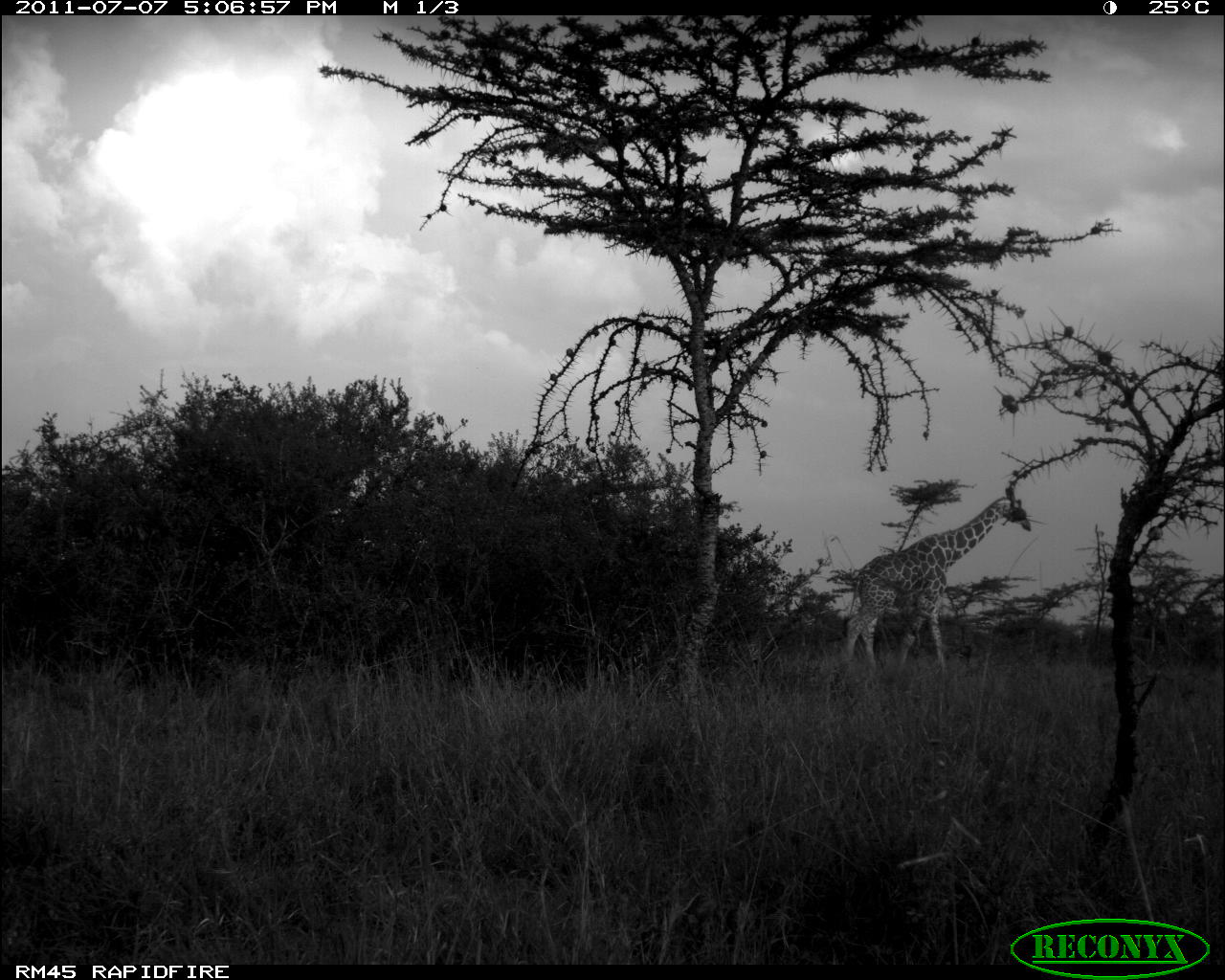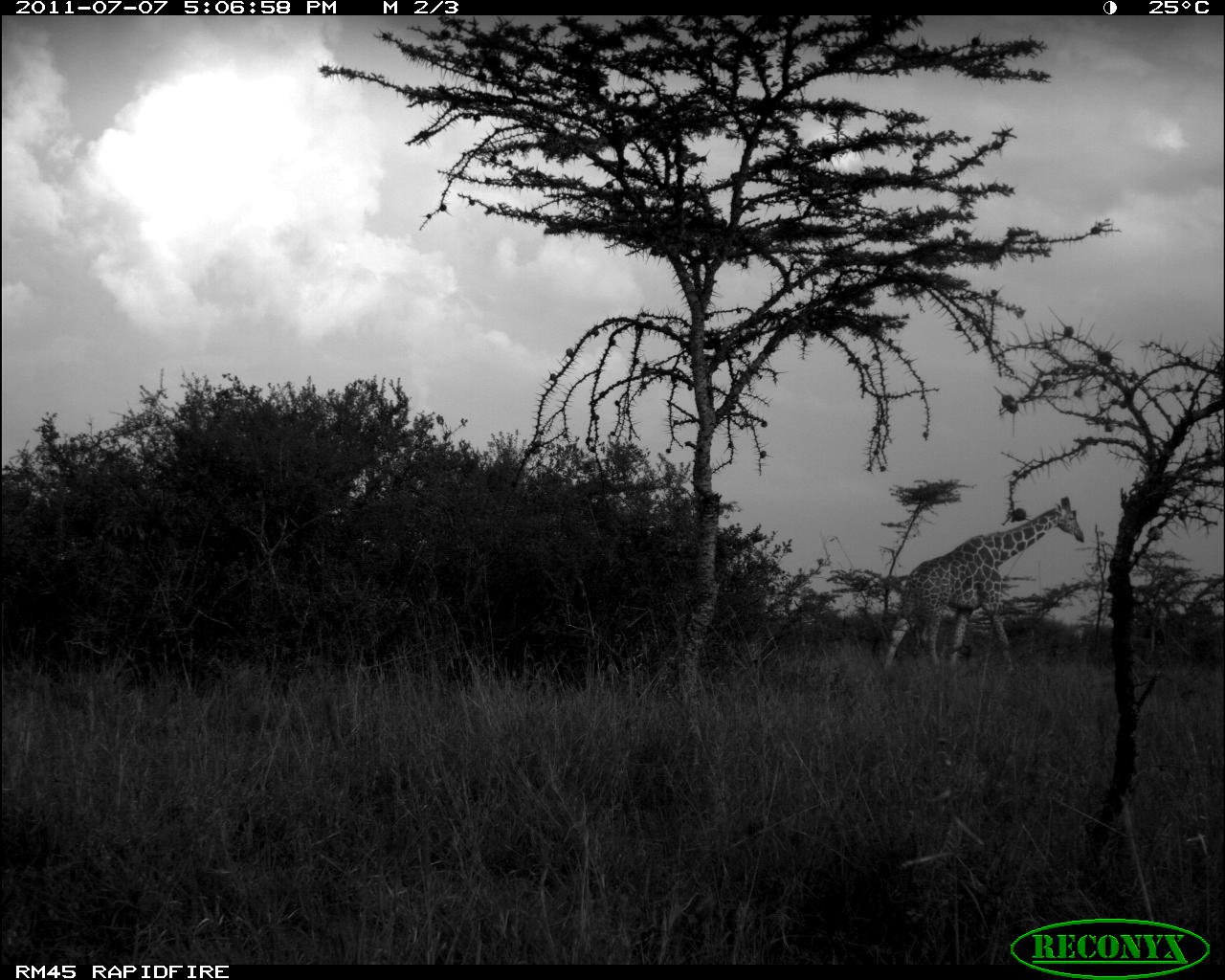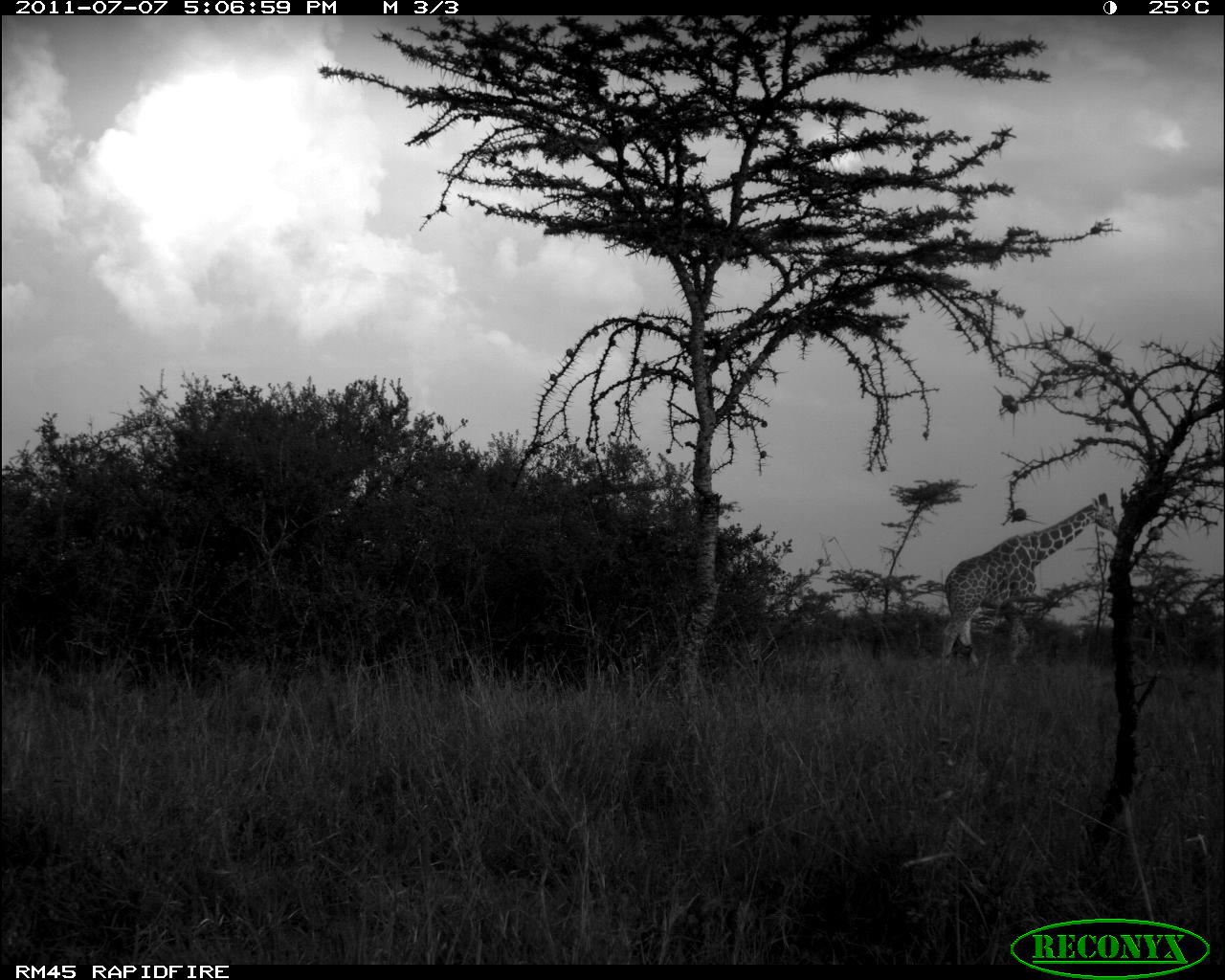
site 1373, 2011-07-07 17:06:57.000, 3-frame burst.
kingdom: Animalia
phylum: Chordata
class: Mammalia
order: Artiodactyla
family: Giraffidae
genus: Giraffa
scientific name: Giraffa camelopardalis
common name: giraffe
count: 1